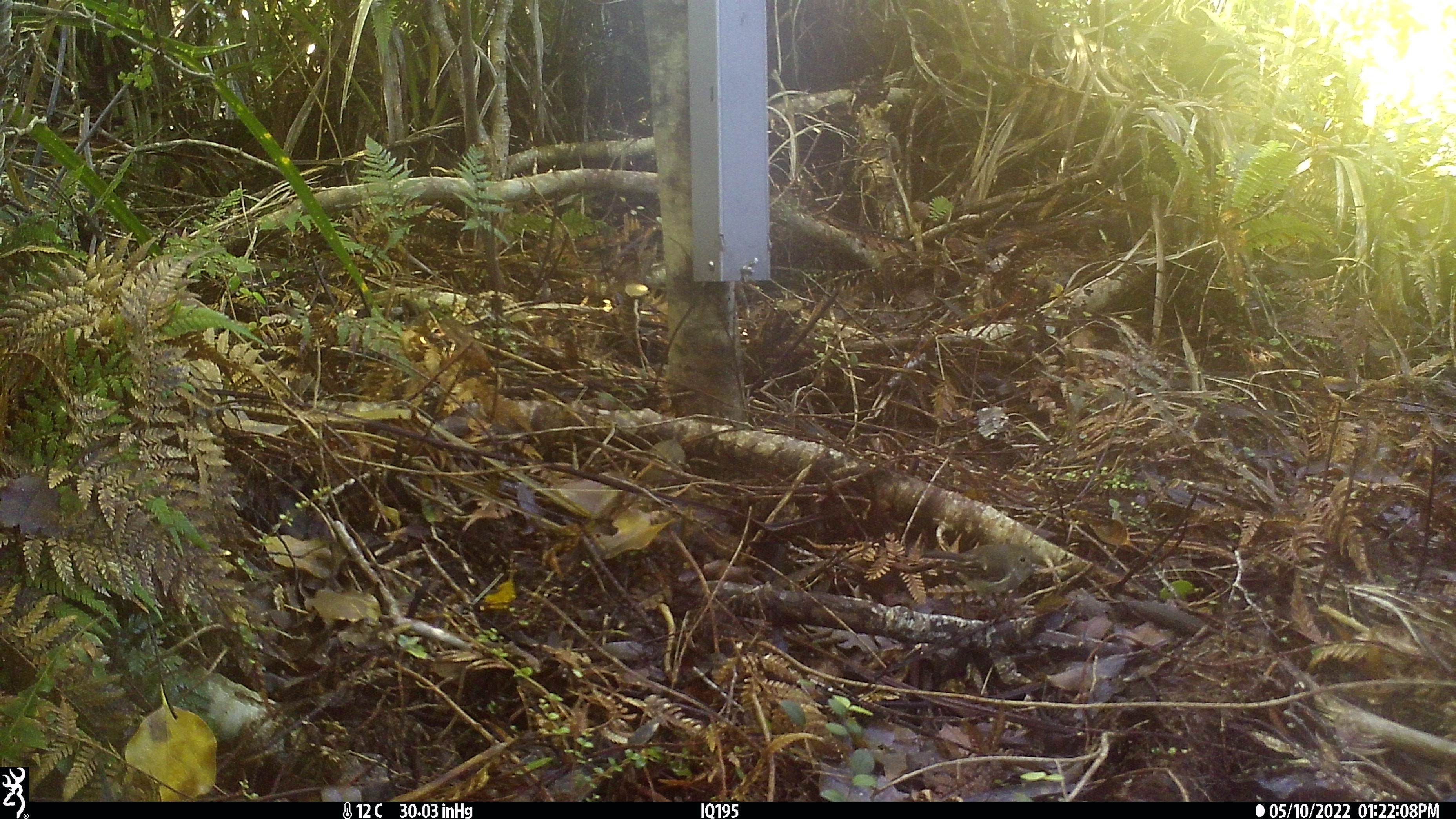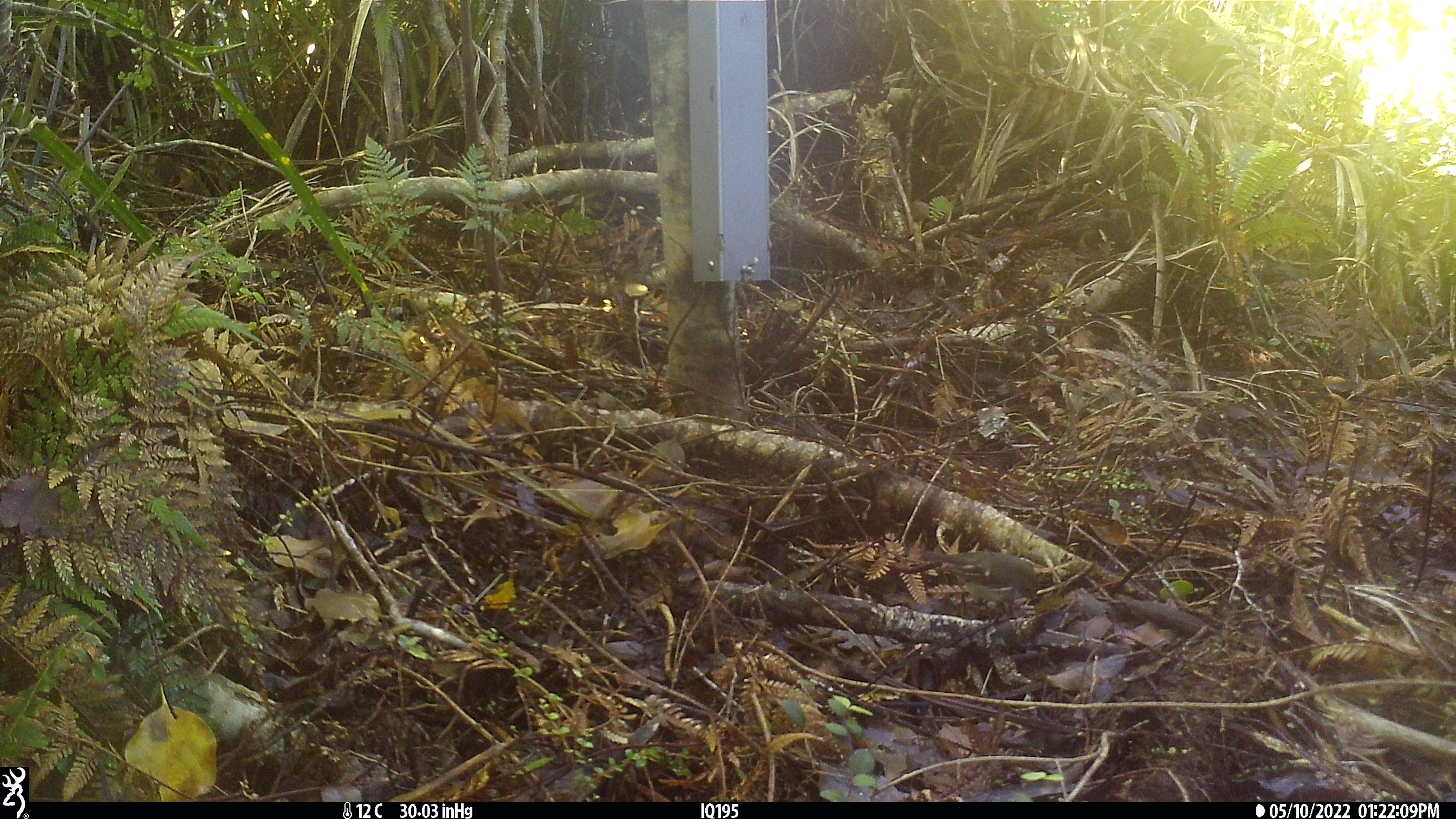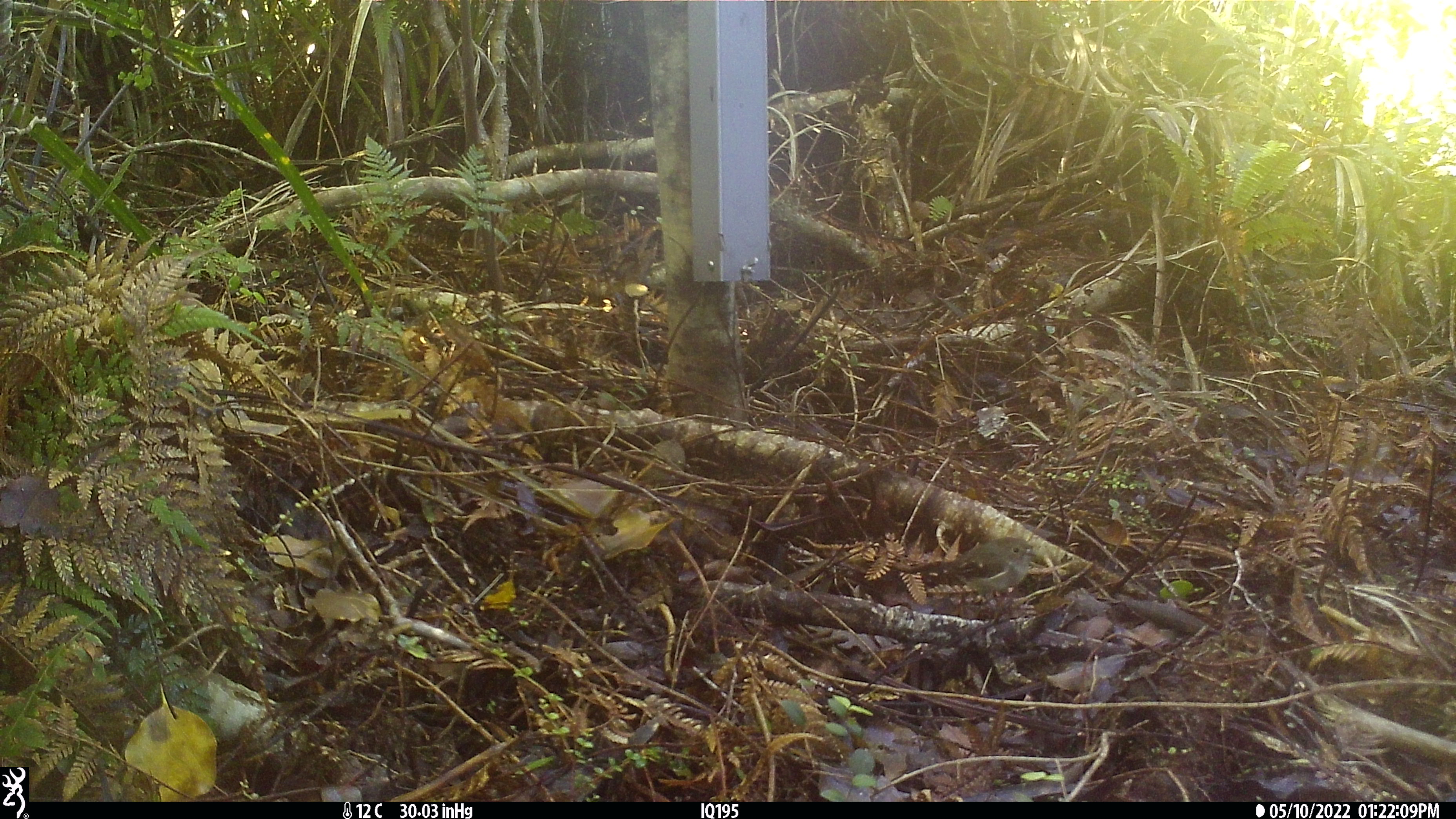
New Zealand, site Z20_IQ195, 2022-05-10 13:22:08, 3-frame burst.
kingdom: Animalia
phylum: Chordata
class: Aves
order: Passeriformes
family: Petroicidae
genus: Petroica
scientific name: Petroica macrocephala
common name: tomtit